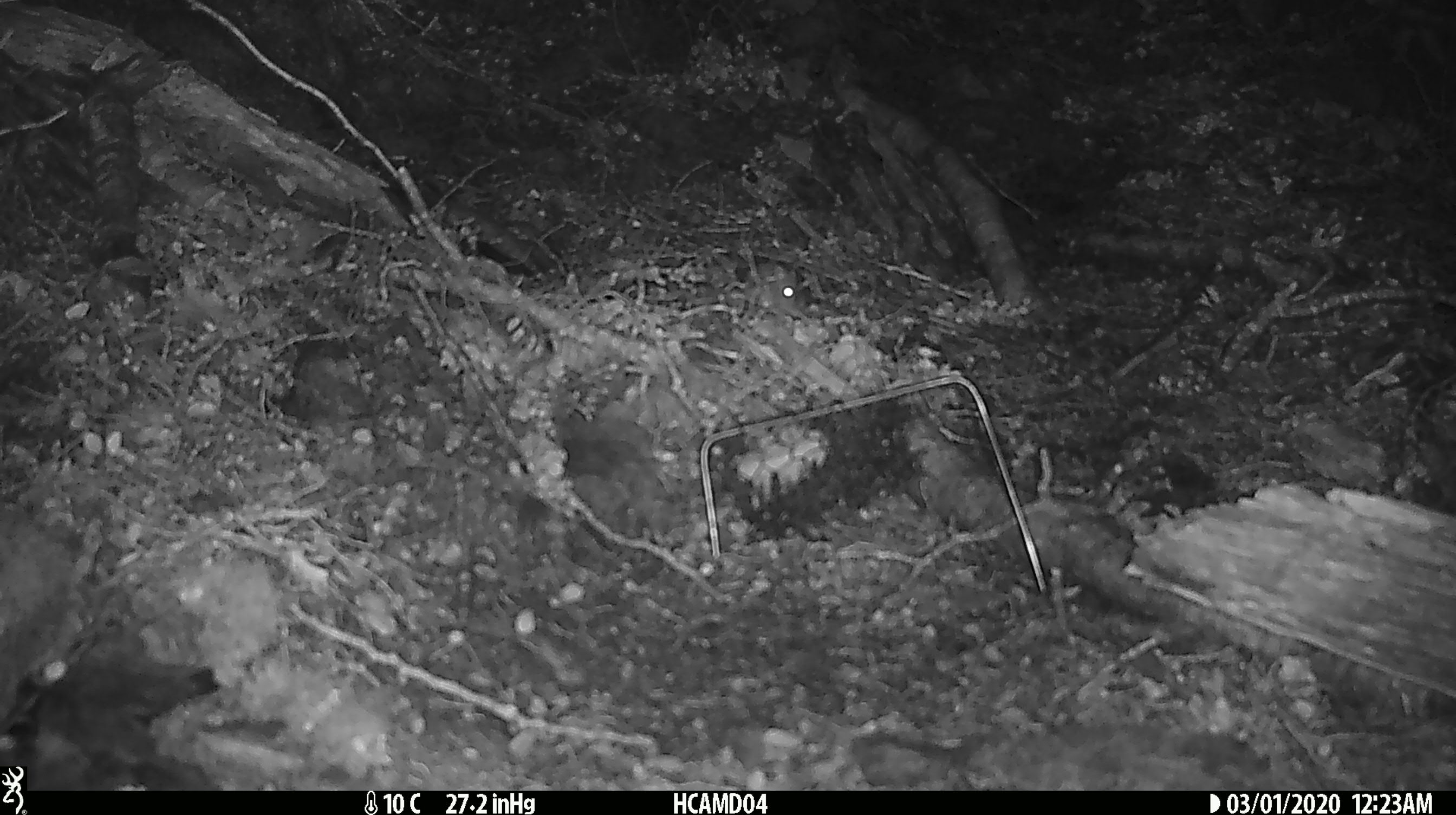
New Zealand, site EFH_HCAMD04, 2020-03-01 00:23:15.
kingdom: Animalia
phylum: Chordata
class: Mammalia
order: Rodentia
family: Muridae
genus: Mus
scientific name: Mus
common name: mouse